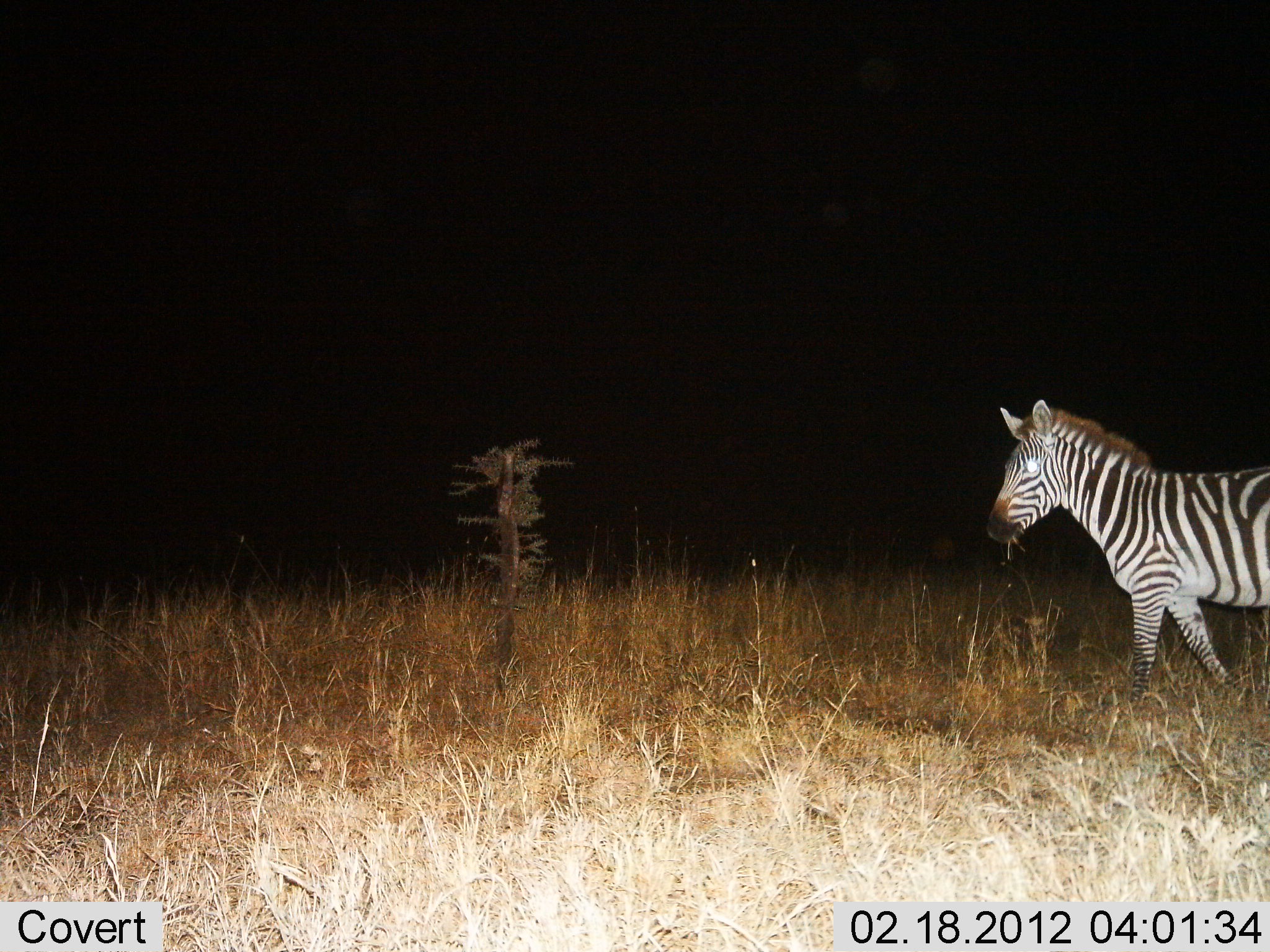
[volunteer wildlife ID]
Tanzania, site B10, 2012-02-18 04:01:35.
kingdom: Animalia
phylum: Chordata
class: Mammalia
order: Perissodactyla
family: Equidae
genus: Equus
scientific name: Equus quagga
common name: plains zebra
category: zebra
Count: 1.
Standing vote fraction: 44%.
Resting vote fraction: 0%.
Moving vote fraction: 44%.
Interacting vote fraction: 0%.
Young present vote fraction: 0%.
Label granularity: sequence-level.